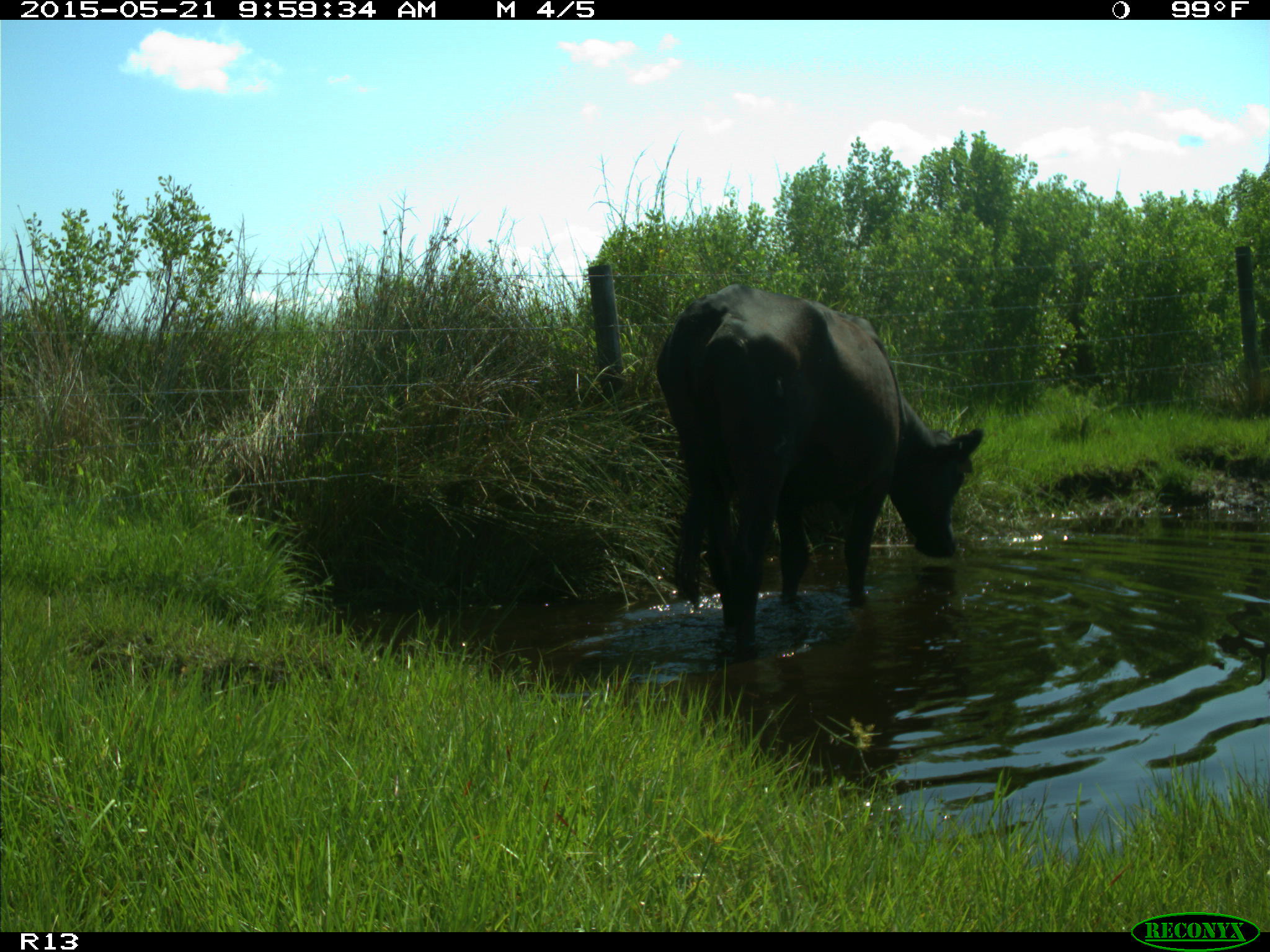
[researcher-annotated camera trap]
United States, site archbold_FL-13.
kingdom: Animalia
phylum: Chordata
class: Mammalia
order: Artiodactyla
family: Bovidae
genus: Bos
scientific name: Bos taurus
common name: domestic cow